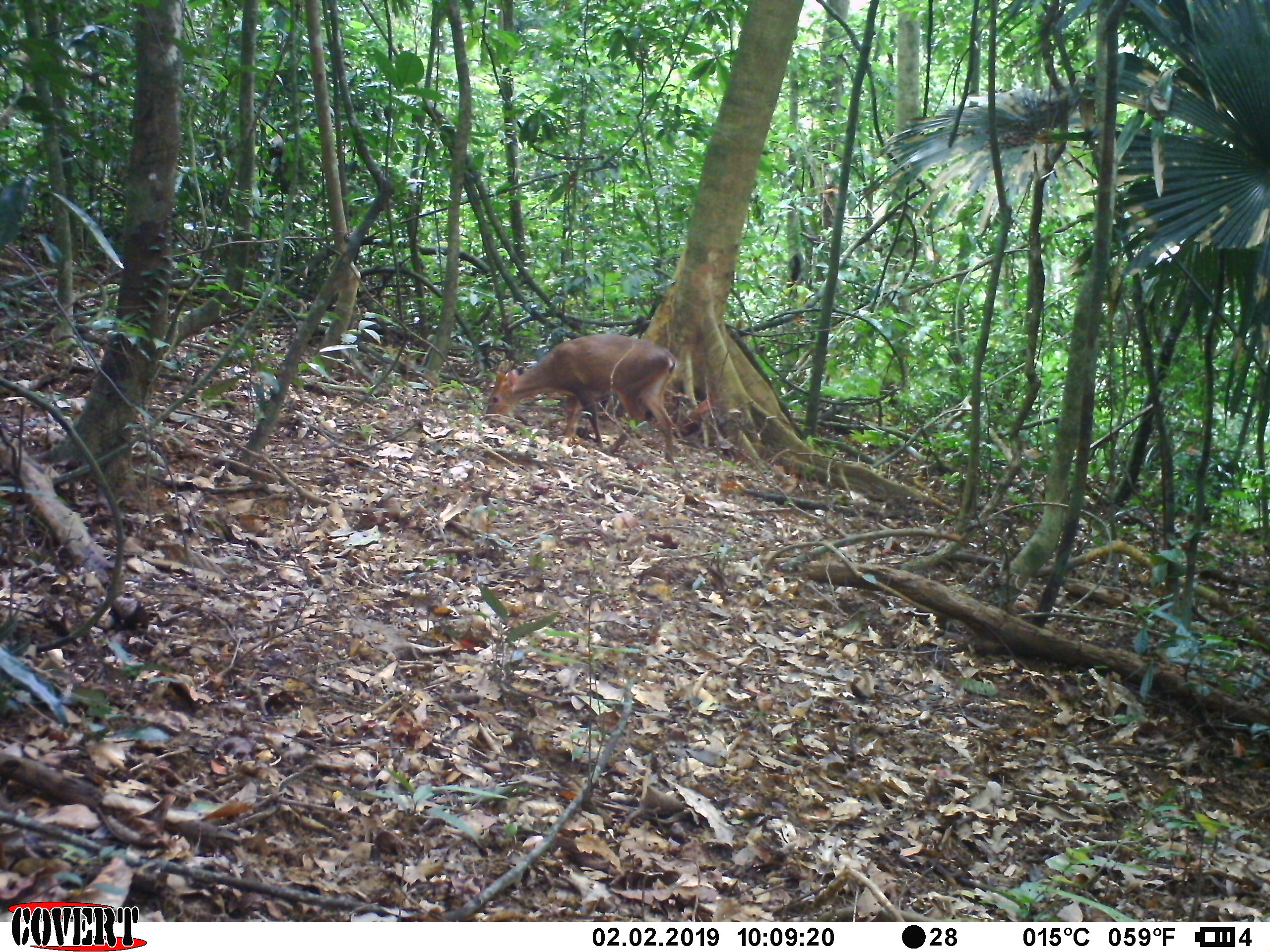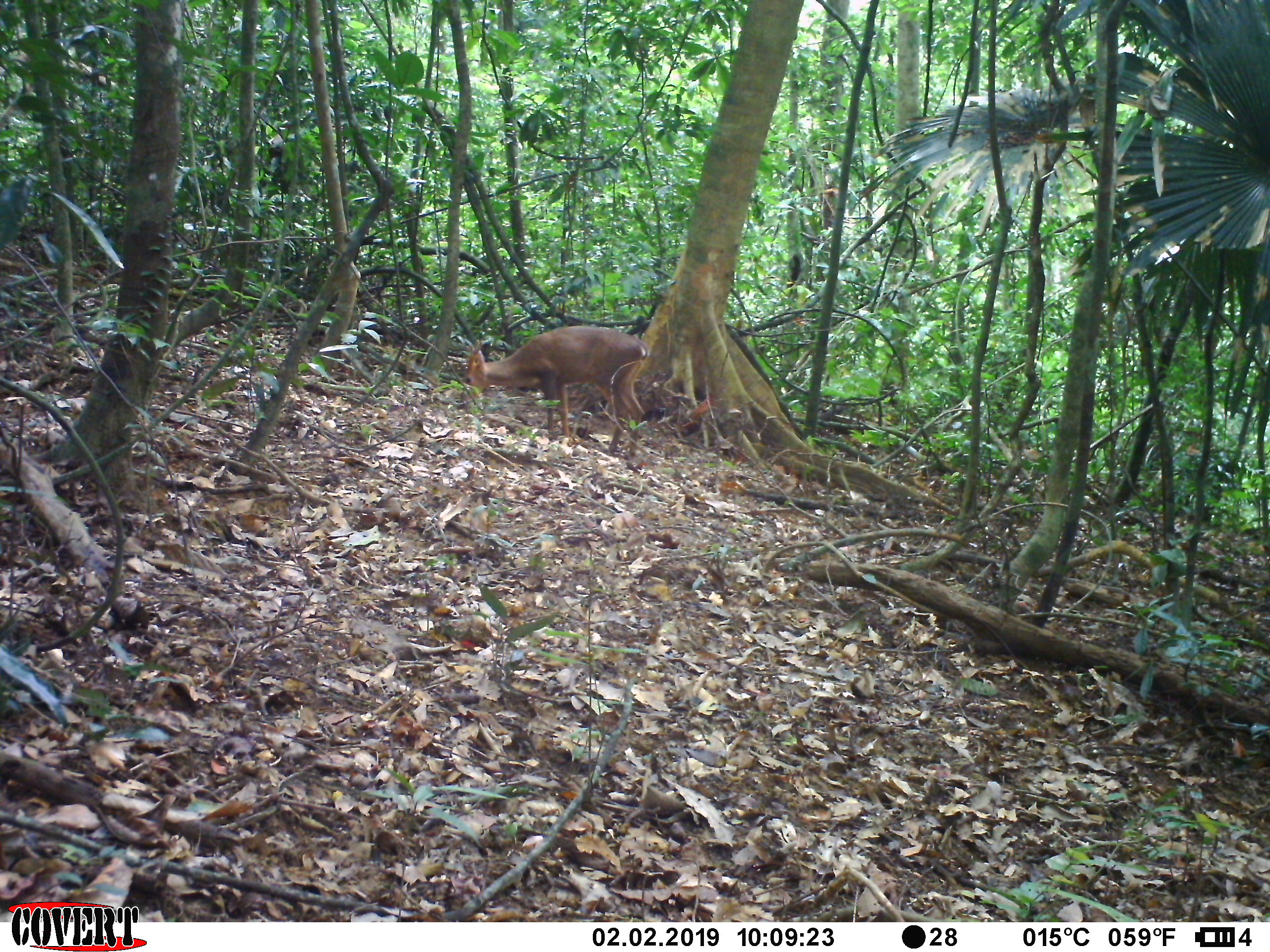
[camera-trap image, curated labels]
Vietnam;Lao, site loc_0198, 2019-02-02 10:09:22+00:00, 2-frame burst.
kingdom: Animalia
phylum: Chordata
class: Mammalia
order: Artiodactyla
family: Cervidae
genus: Muntiacus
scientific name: Muntiacus vuquangensis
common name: large-antlered muntjac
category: large antlered muntjac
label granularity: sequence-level